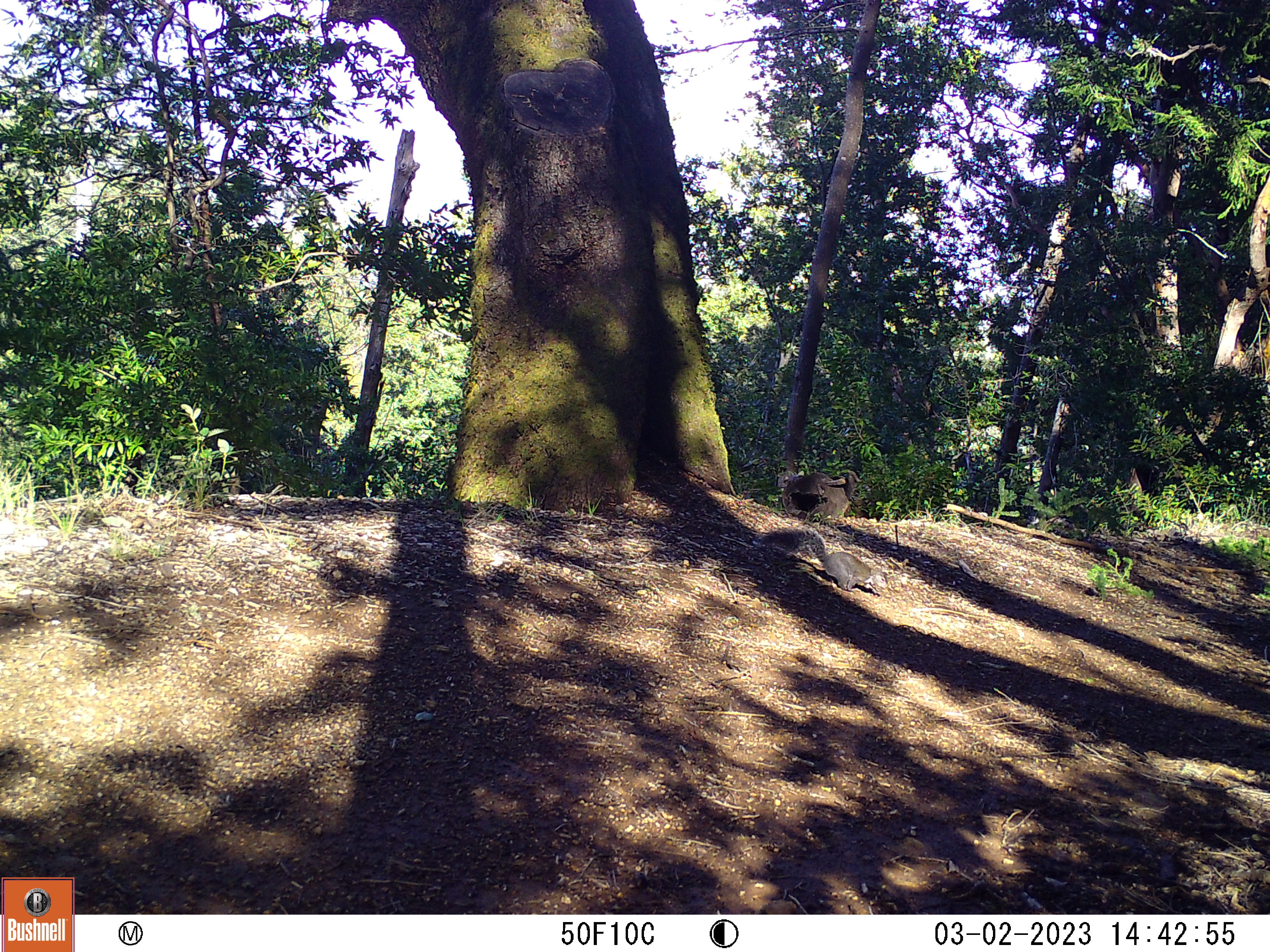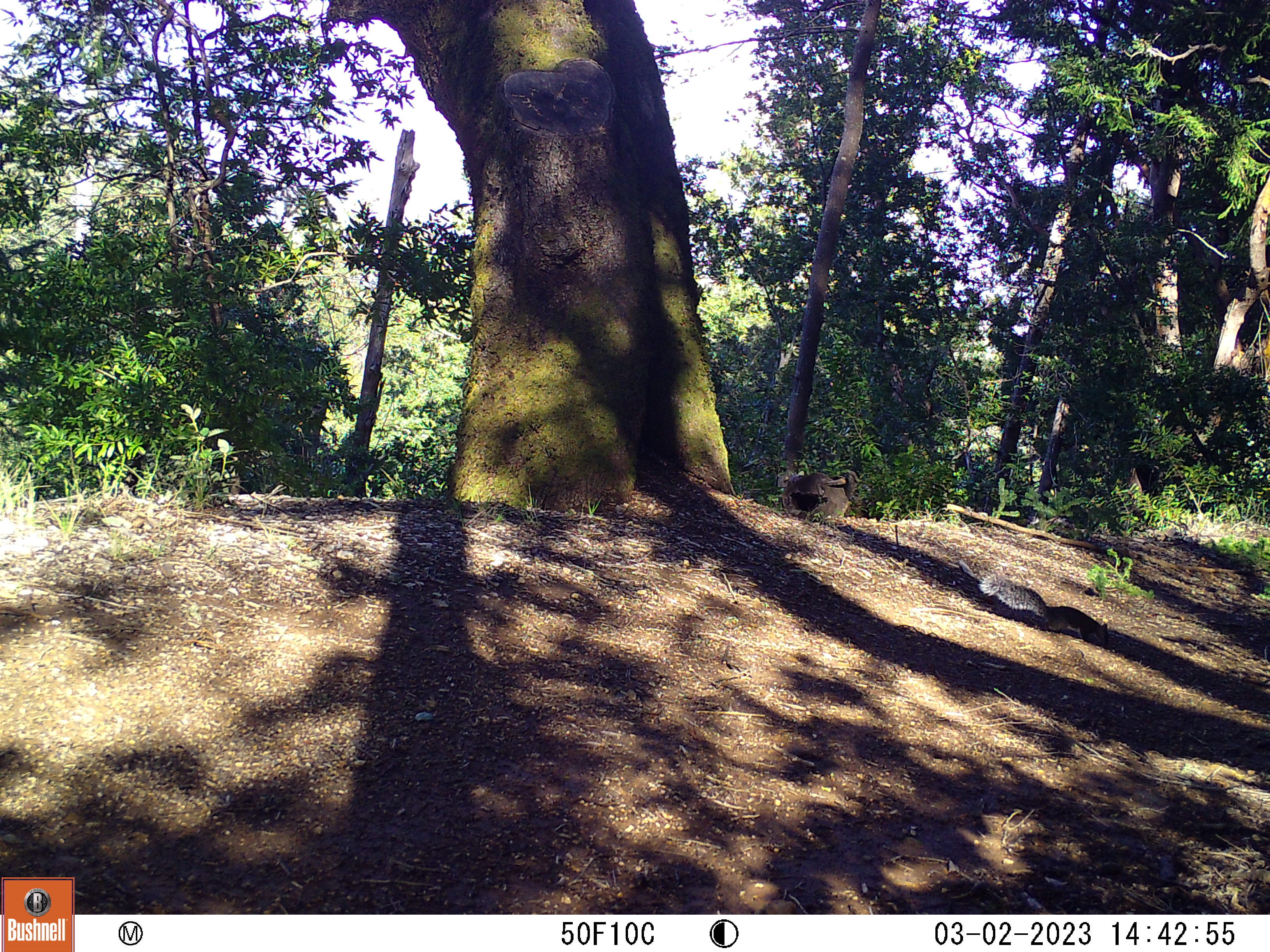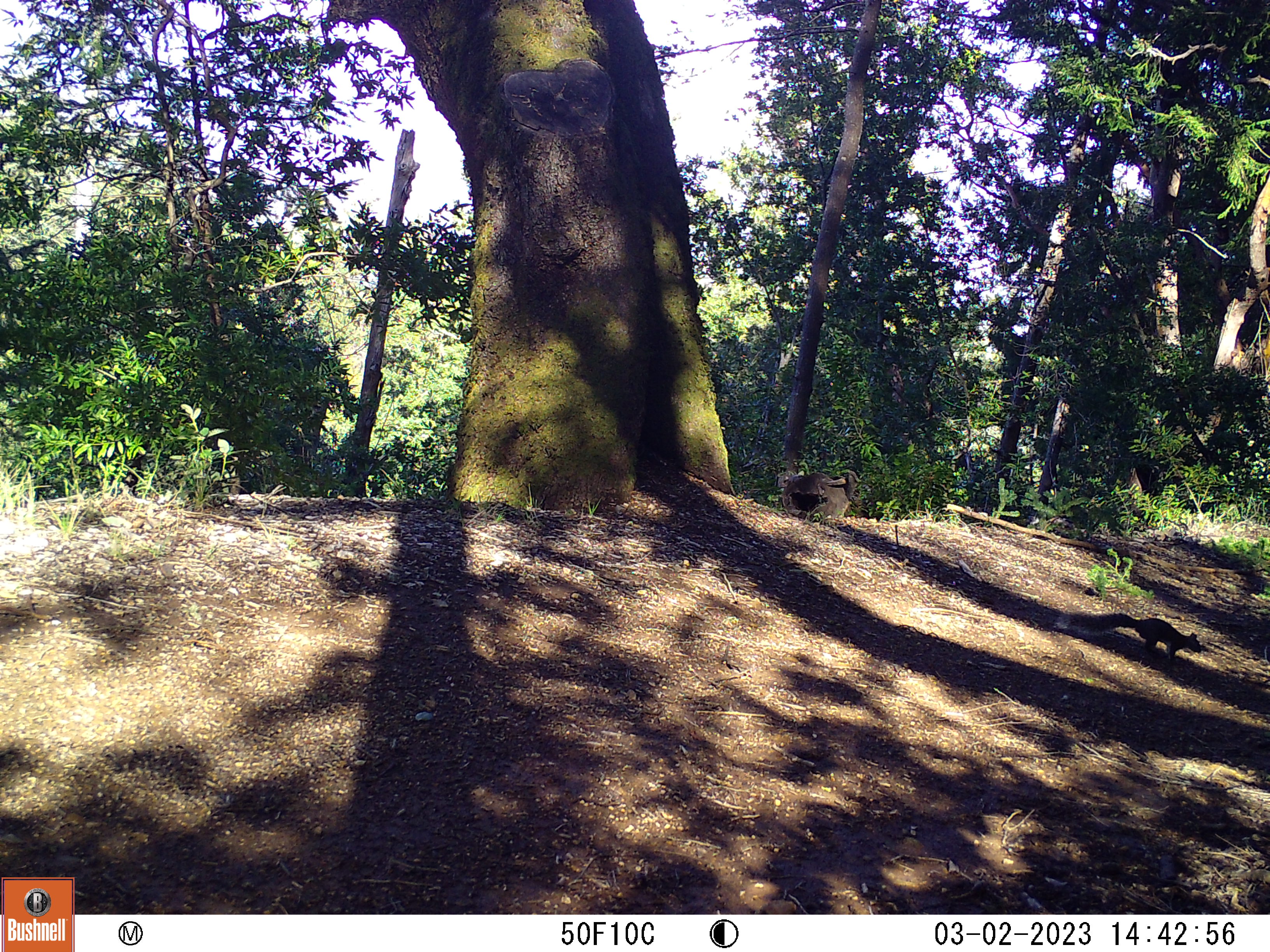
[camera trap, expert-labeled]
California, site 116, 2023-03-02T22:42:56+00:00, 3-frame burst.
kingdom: Animalia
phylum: Chordata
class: Mammalia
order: Rodentia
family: Sciuridae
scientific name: Sciuridae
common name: squirrel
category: unknown squirrel